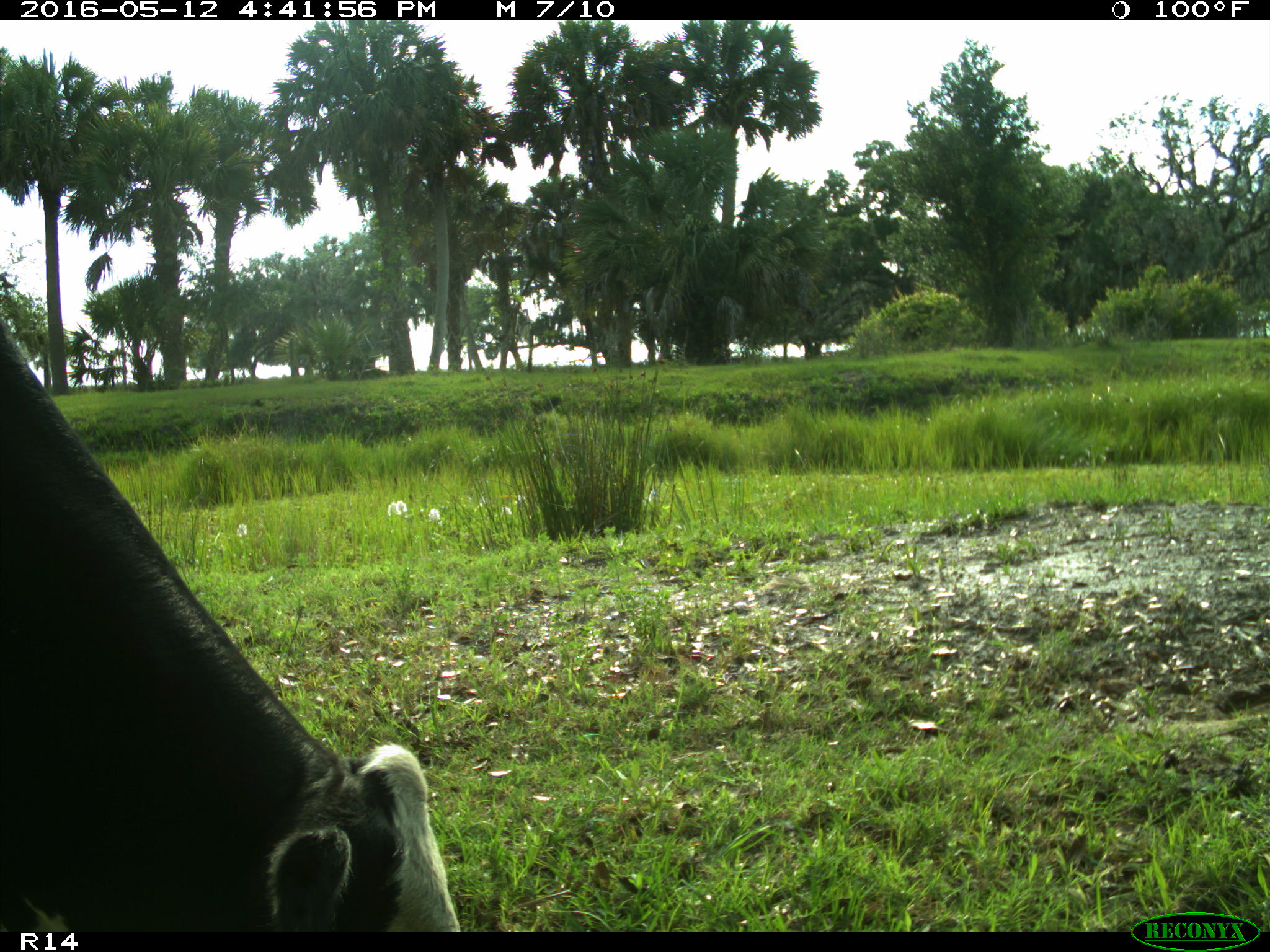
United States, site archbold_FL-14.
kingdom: Animalia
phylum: Chordata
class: Mammalia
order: Artiodactyla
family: Bovidae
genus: Bos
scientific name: Bos taurus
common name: domestic cow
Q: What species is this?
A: Bos taurus (domestic cow).